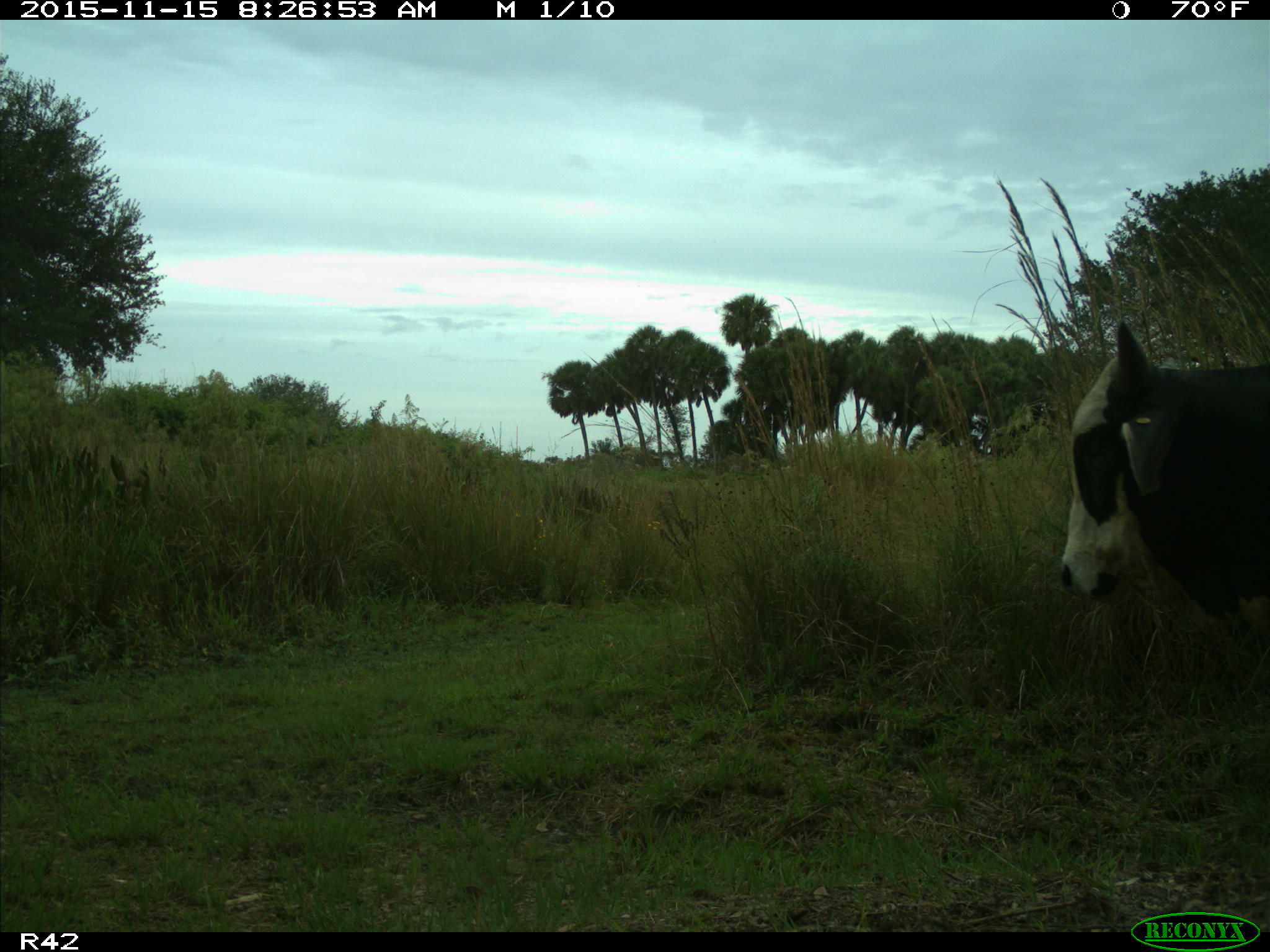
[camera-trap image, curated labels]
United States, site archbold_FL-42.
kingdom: Animalia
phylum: Chordata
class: Mammalia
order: Artiodactyla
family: Bovidae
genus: Bos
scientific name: Bos taurus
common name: domestic cow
Bos taurus (domestic cow).